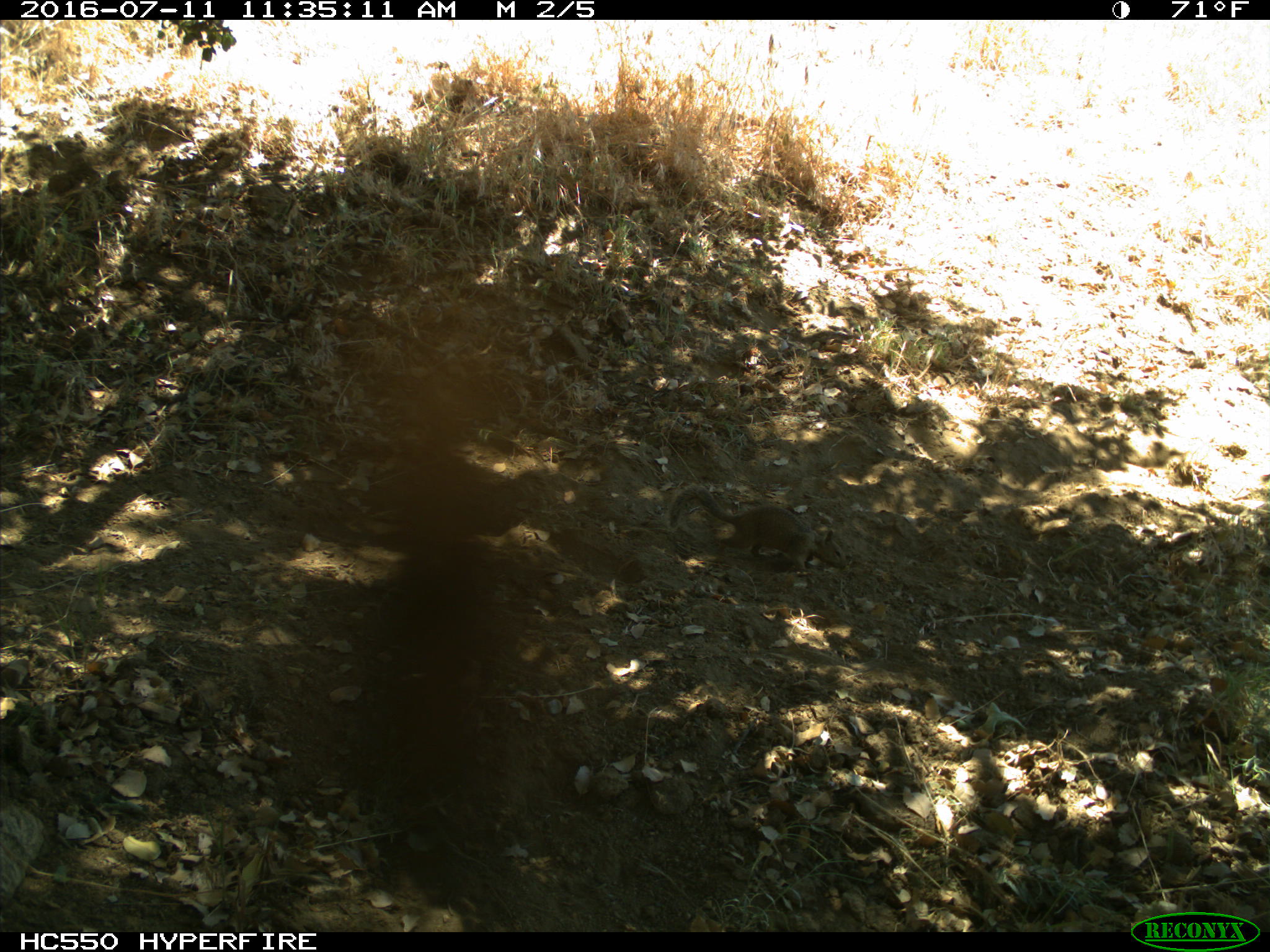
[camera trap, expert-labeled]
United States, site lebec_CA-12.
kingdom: Animalia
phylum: Chordata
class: Mammalia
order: Rodentia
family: Sciuridae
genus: Otospermophilus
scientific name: Otospermophilus beecheyi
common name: california ground squirrel